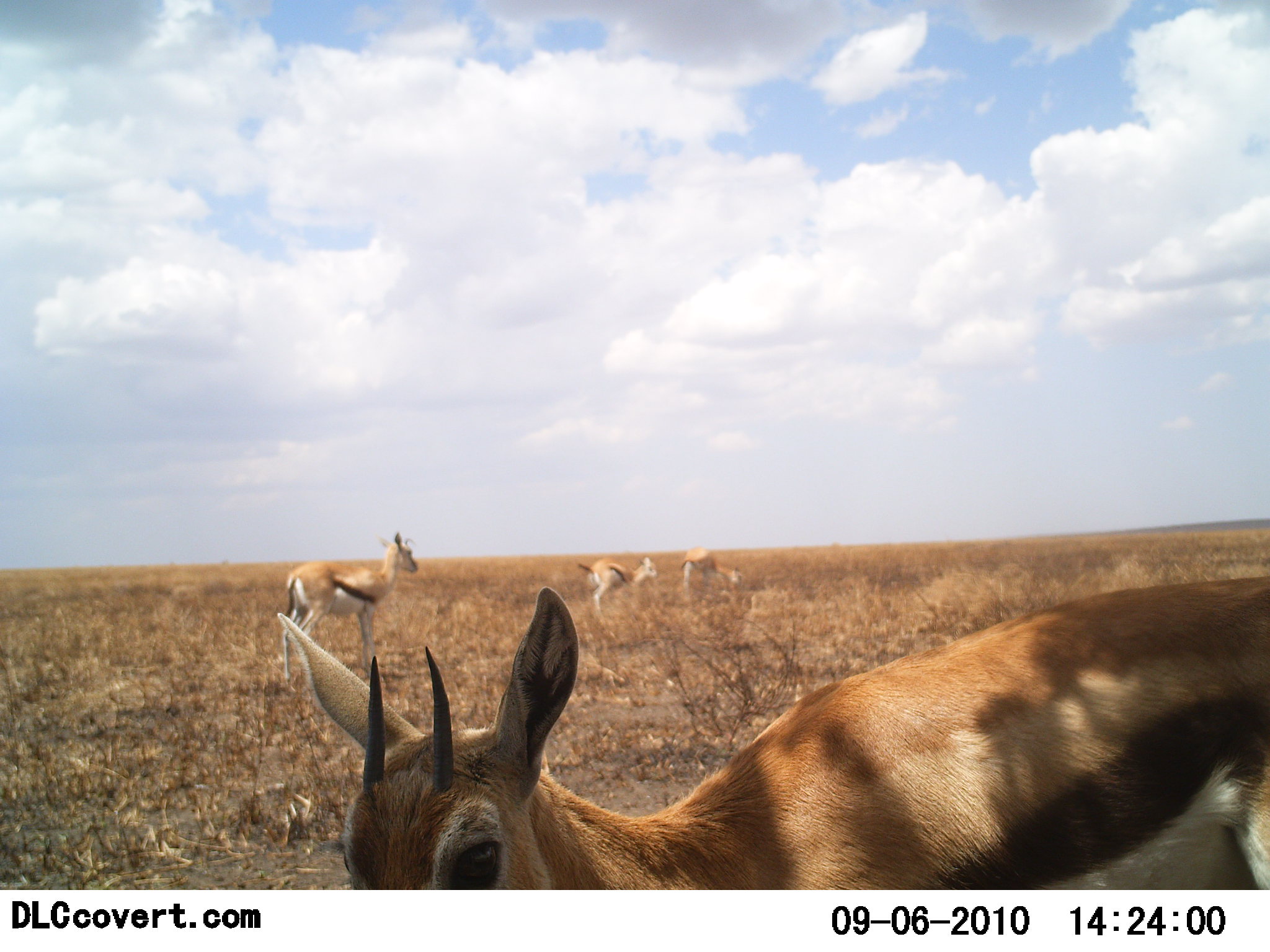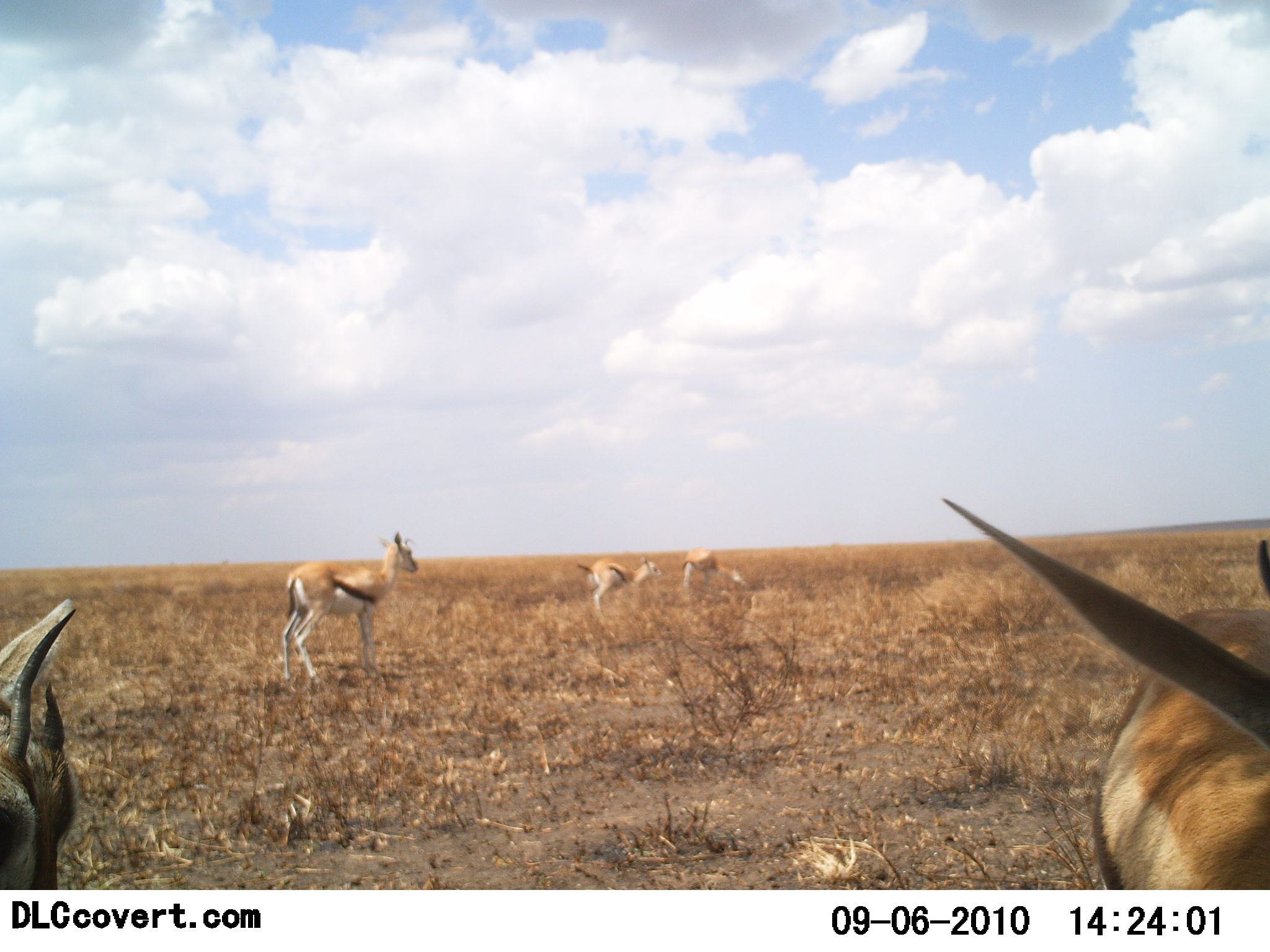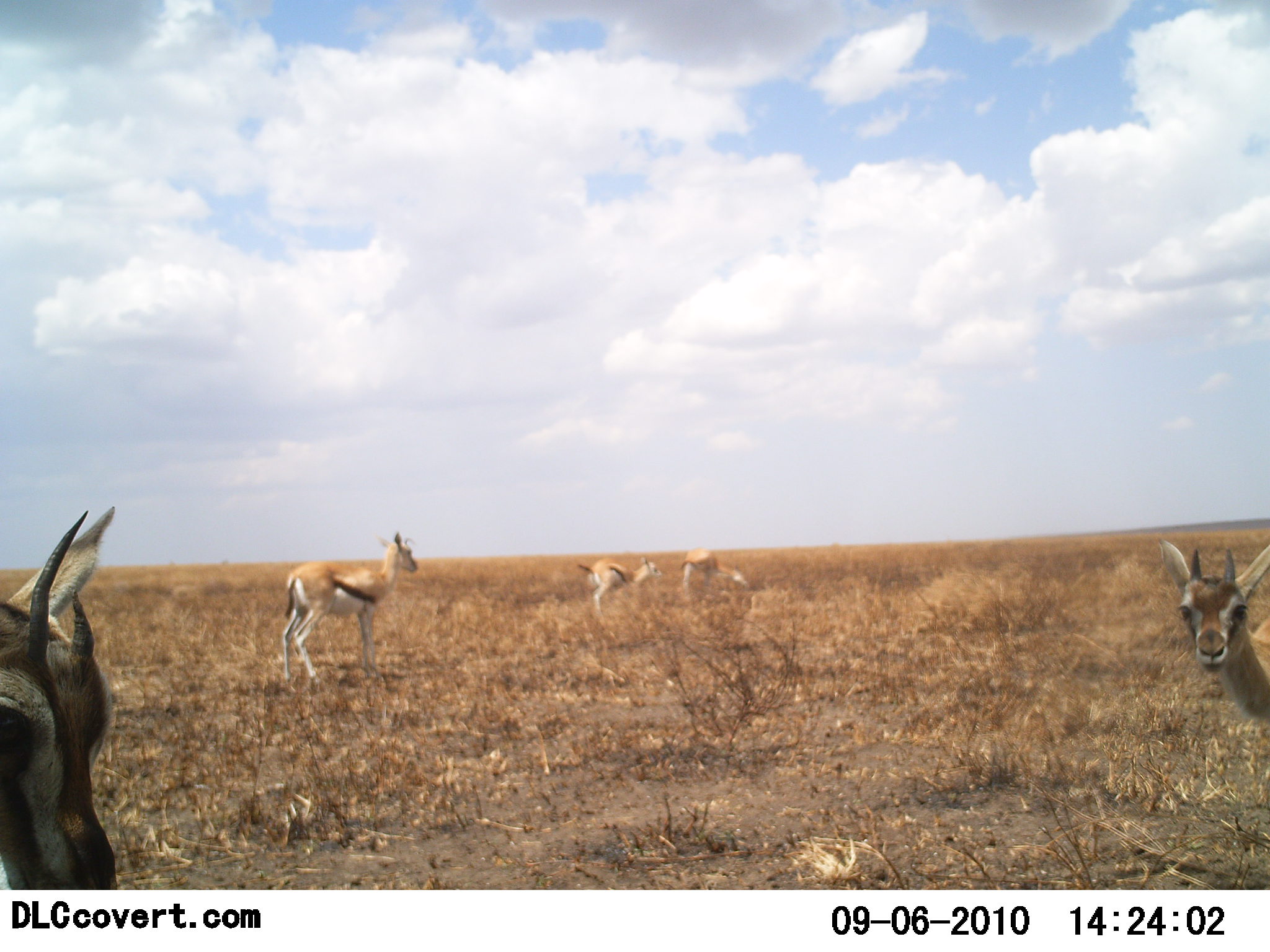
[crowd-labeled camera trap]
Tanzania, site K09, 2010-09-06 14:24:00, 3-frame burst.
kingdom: Animalia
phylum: Chordata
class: Mammalia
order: Artiodactyla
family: Bovidae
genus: Eudorcas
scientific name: Eudorcas thomsonii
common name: thomson's gazelle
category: gazellethomsons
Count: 5.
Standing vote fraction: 75%.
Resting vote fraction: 6%.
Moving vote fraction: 75%.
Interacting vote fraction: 0%.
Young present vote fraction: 6%.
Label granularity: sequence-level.